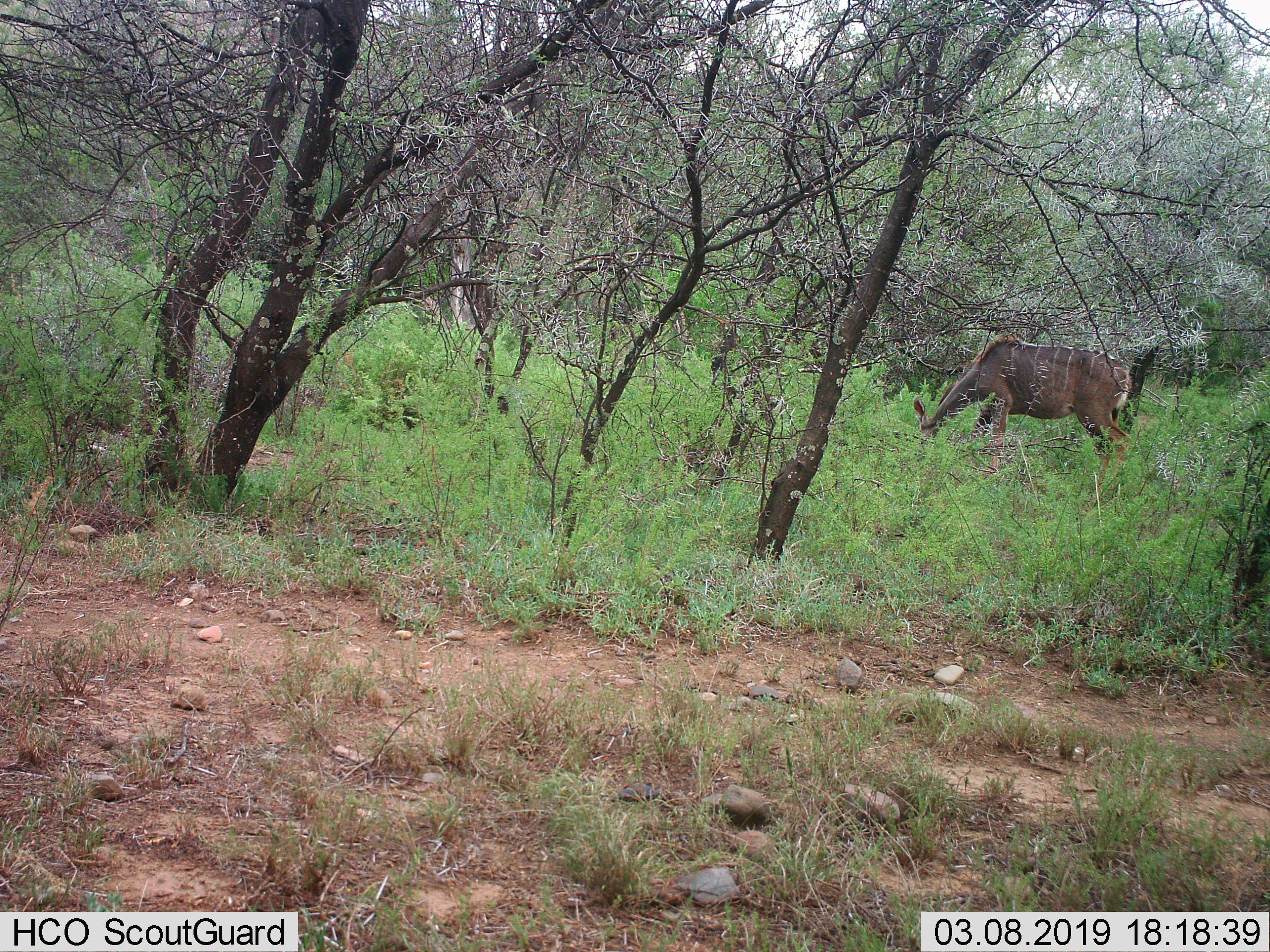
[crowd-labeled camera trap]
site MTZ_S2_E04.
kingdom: Animalia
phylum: Chordata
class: Mammalia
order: Artiodactyla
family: Bovidae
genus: Tragelaphus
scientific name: Tragelaphus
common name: kudu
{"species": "kudu (Tragelaphus)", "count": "1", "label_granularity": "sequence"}